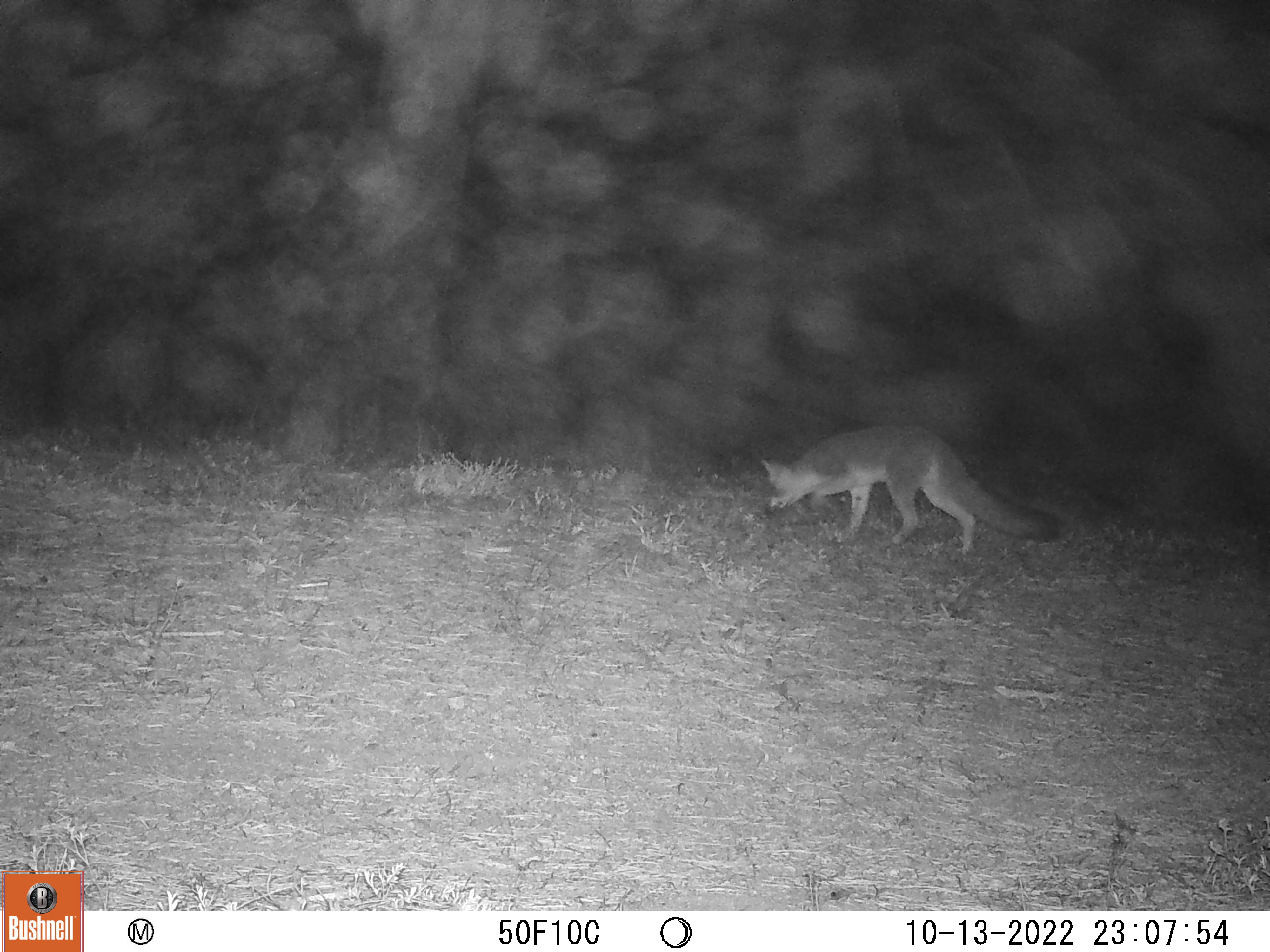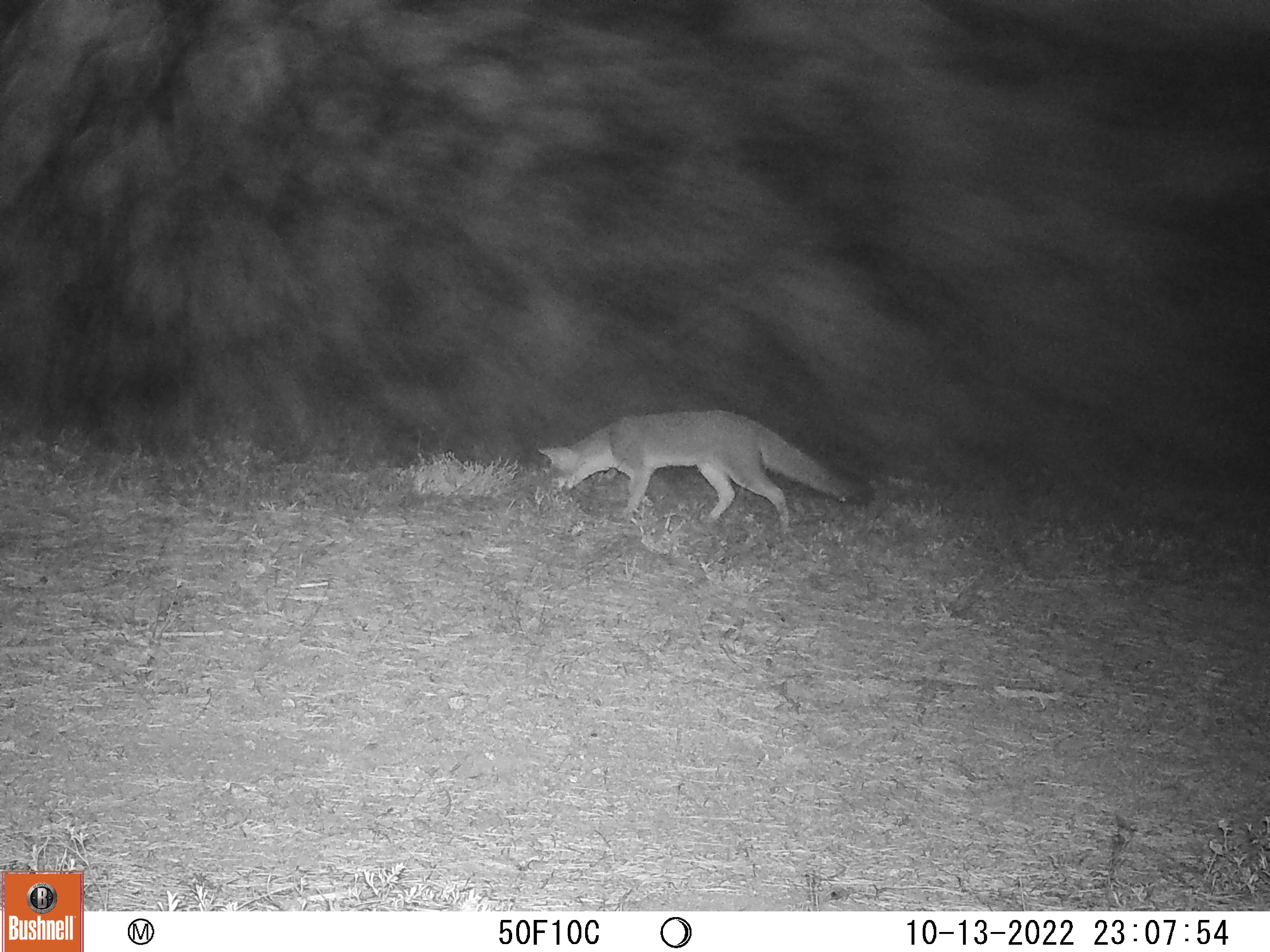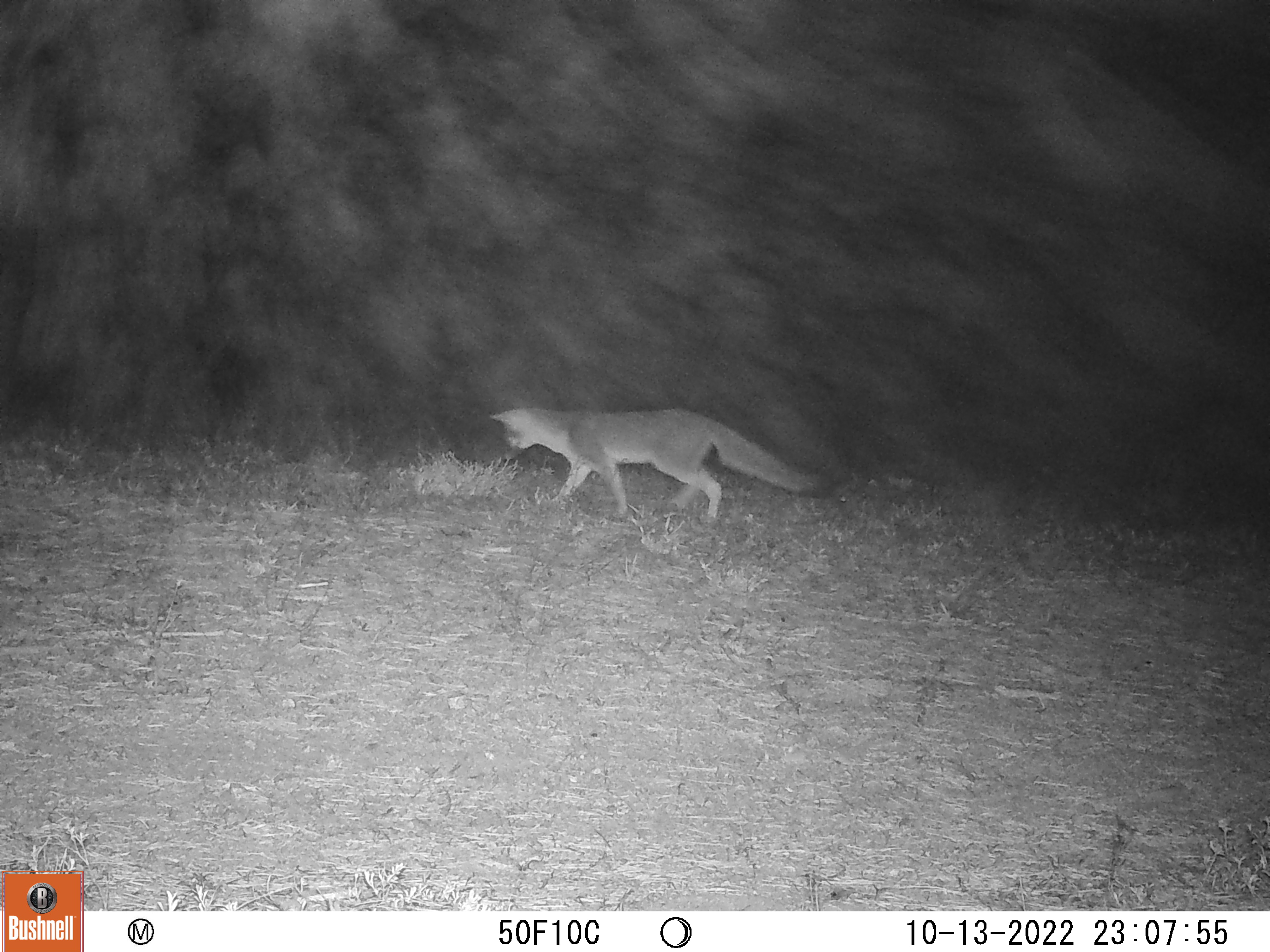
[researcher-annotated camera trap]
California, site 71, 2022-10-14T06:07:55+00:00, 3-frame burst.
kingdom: Animalia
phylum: Chordata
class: Mammalia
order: Carnivora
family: Canidae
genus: Urocyon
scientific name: Urocyon cinereoargenteus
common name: gray fox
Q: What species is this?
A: Gray fox (Urocyon cinereoargenteus).